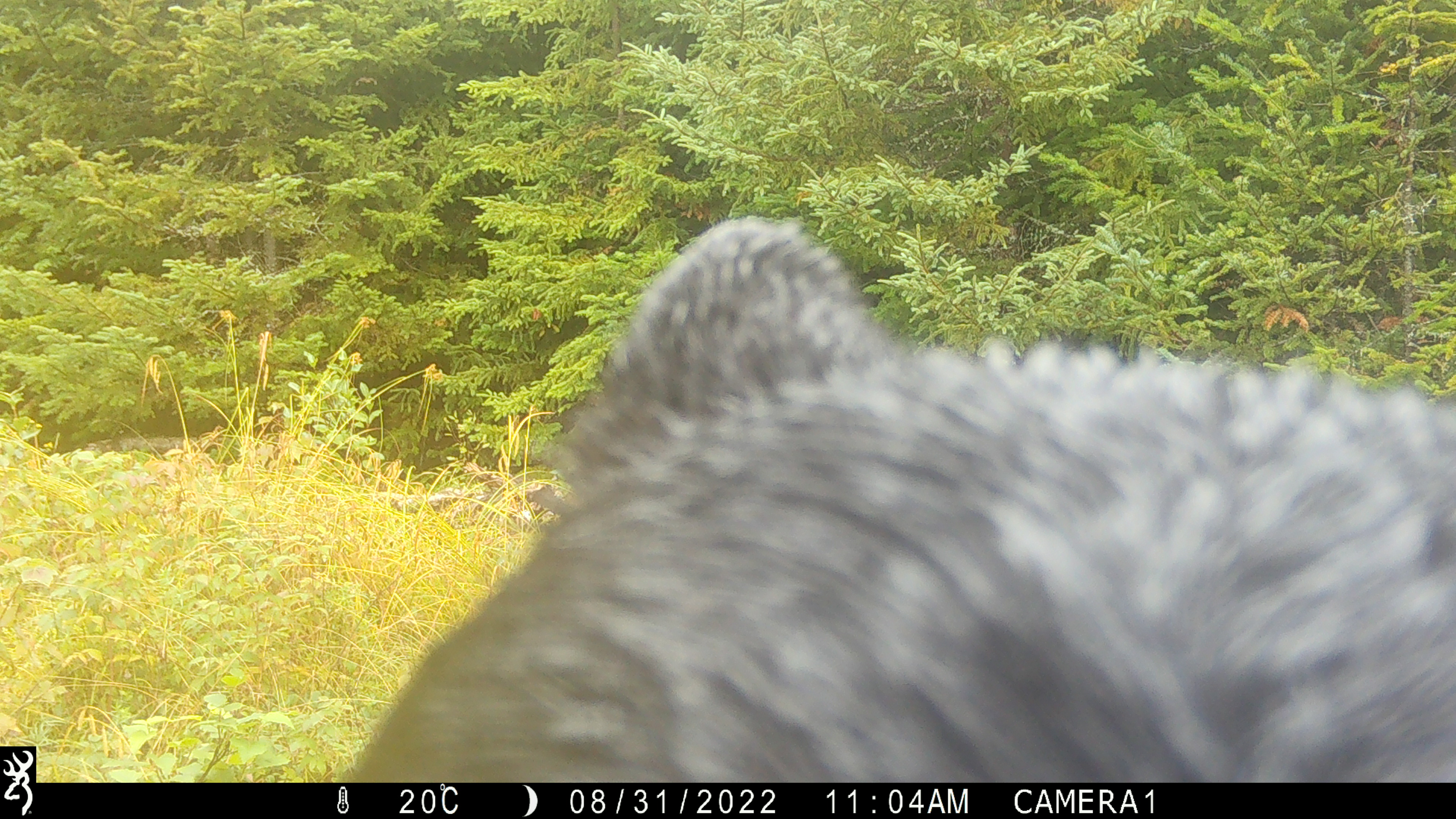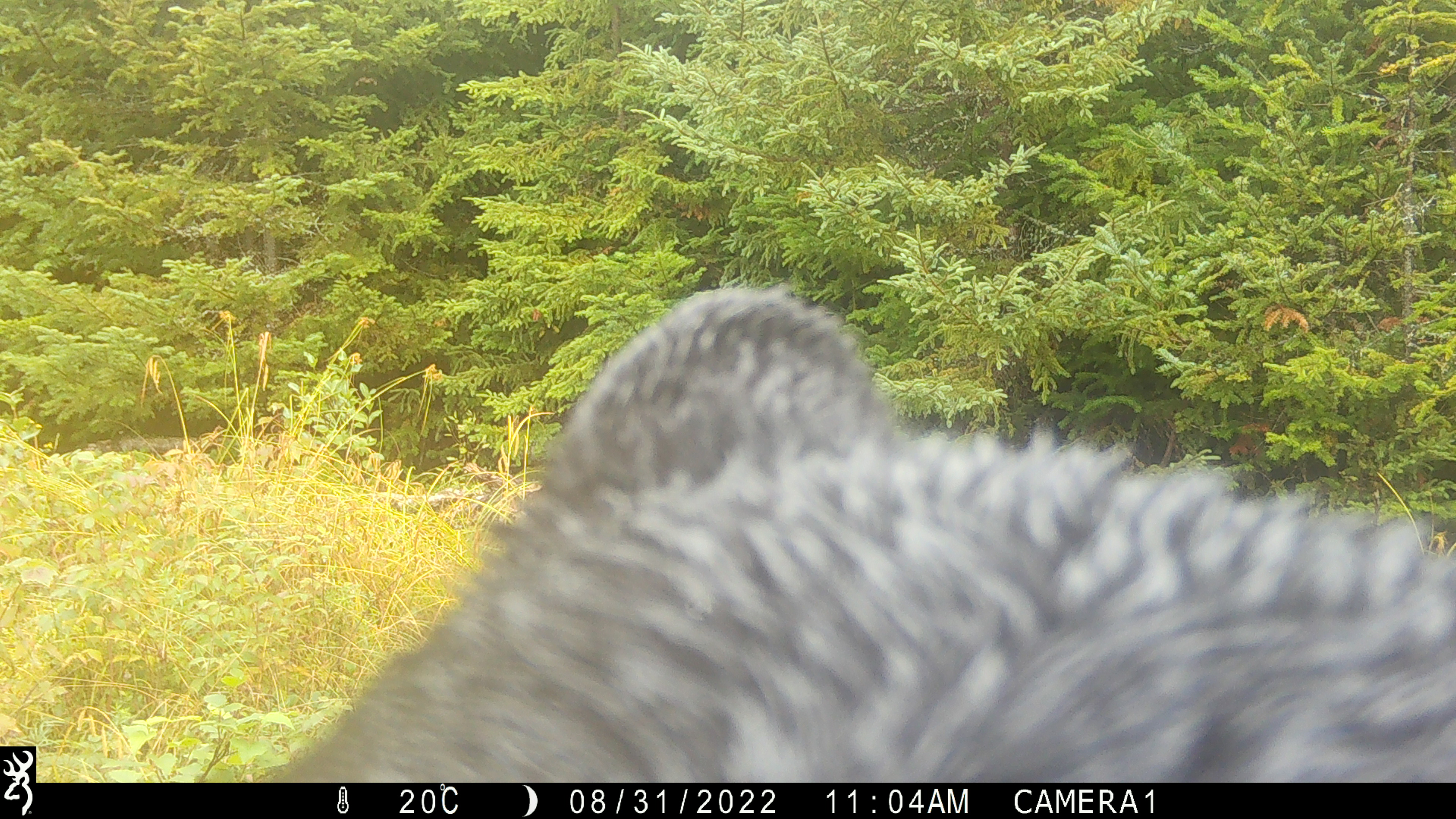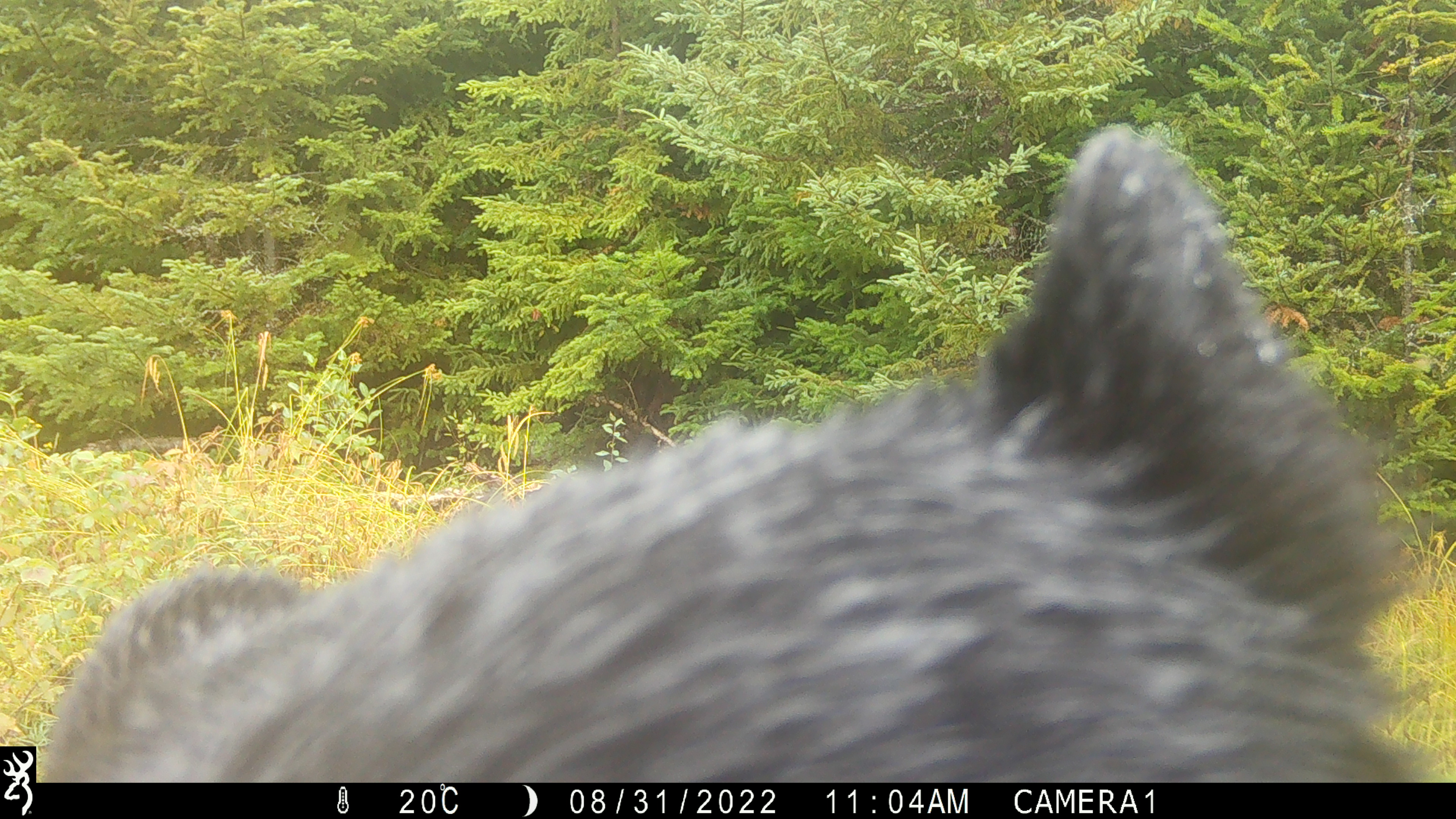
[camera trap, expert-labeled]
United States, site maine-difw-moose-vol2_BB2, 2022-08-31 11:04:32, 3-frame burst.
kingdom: Animalia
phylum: Chordata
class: Mammalia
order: Carnivora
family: Ursidae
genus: Ursus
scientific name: Ursus americanus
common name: black bear